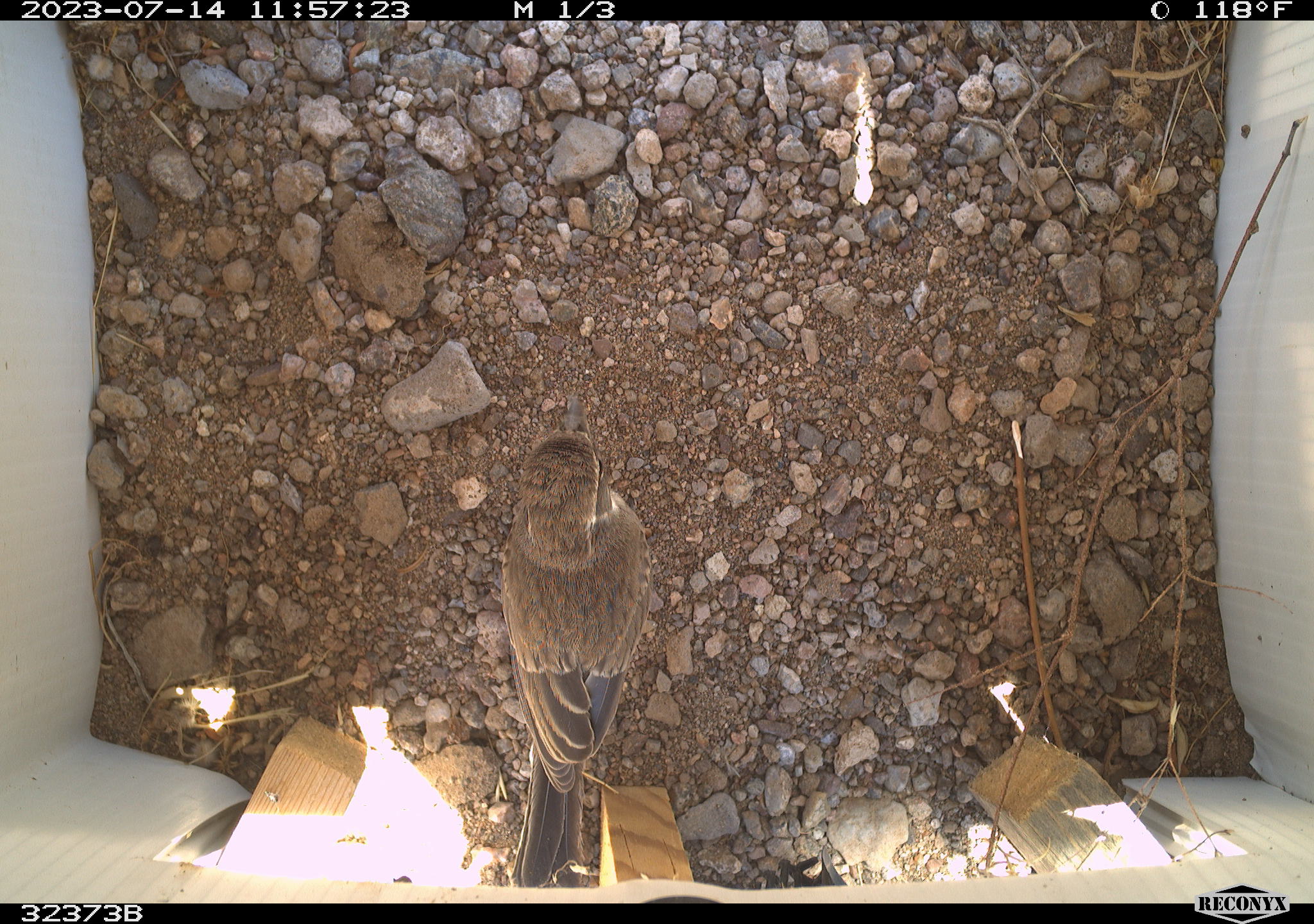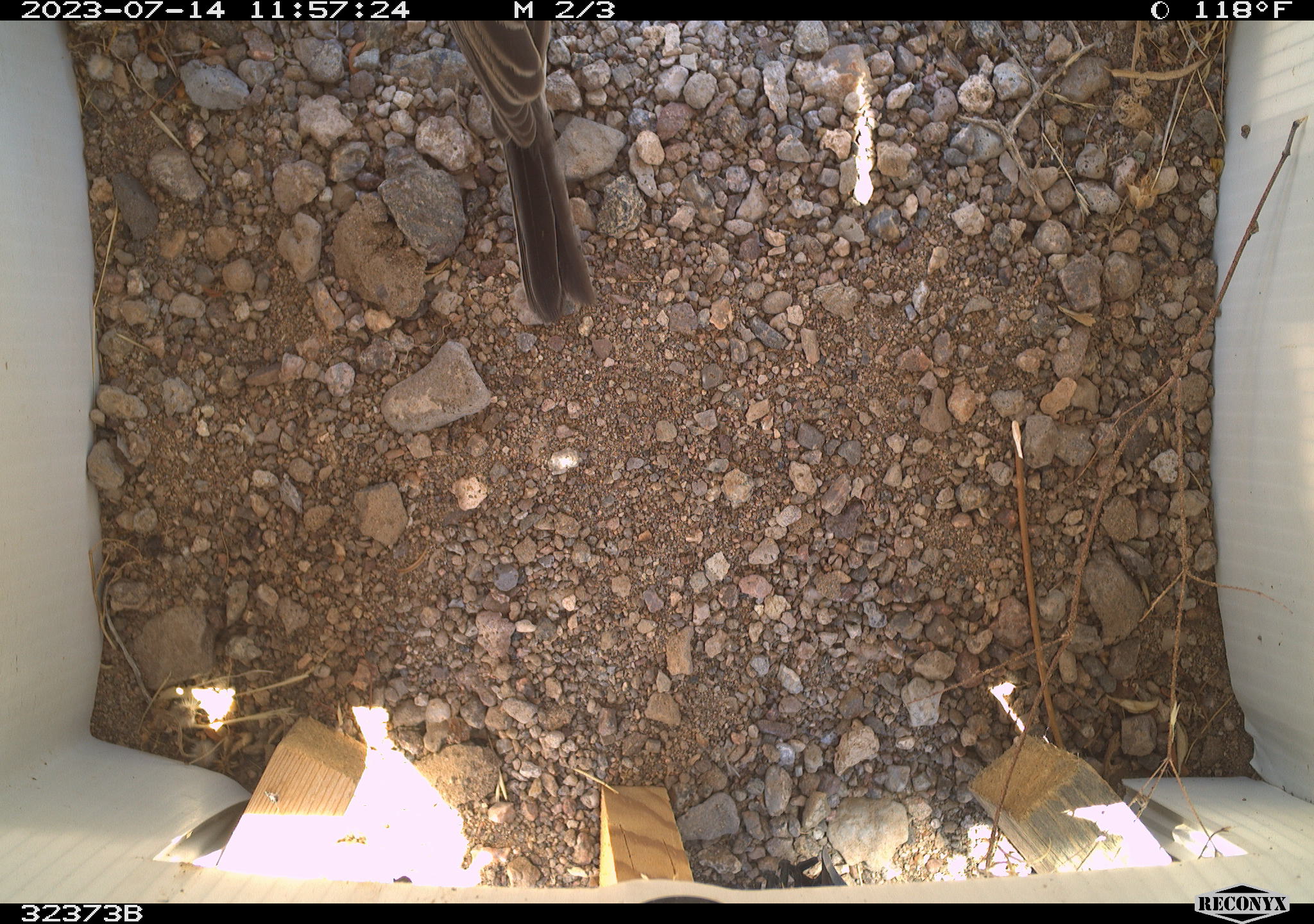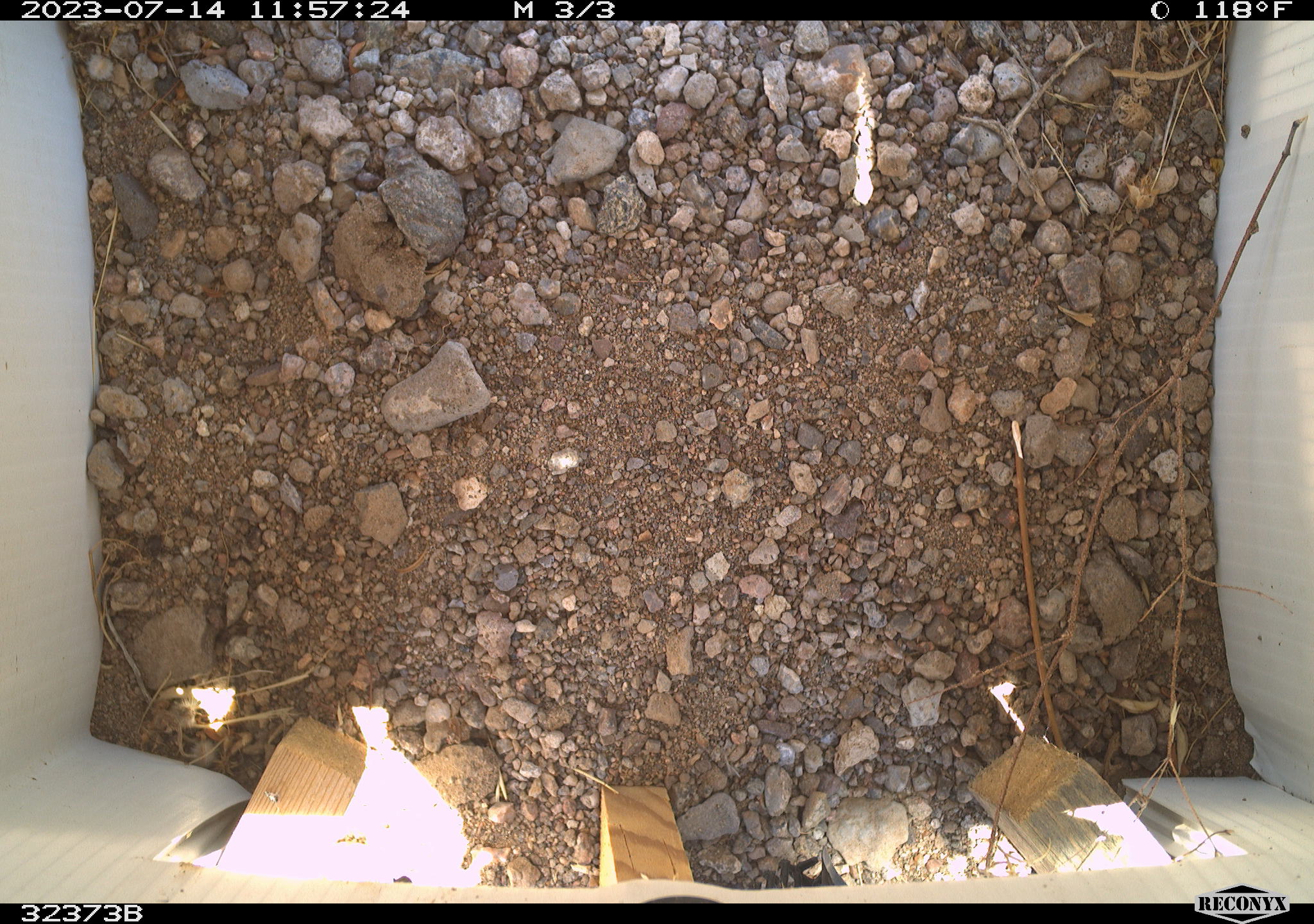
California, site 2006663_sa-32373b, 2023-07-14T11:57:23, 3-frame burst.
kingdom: Animalia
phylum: Chordata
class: Aves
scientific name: Aves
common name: bird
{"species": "bird (Aves)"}